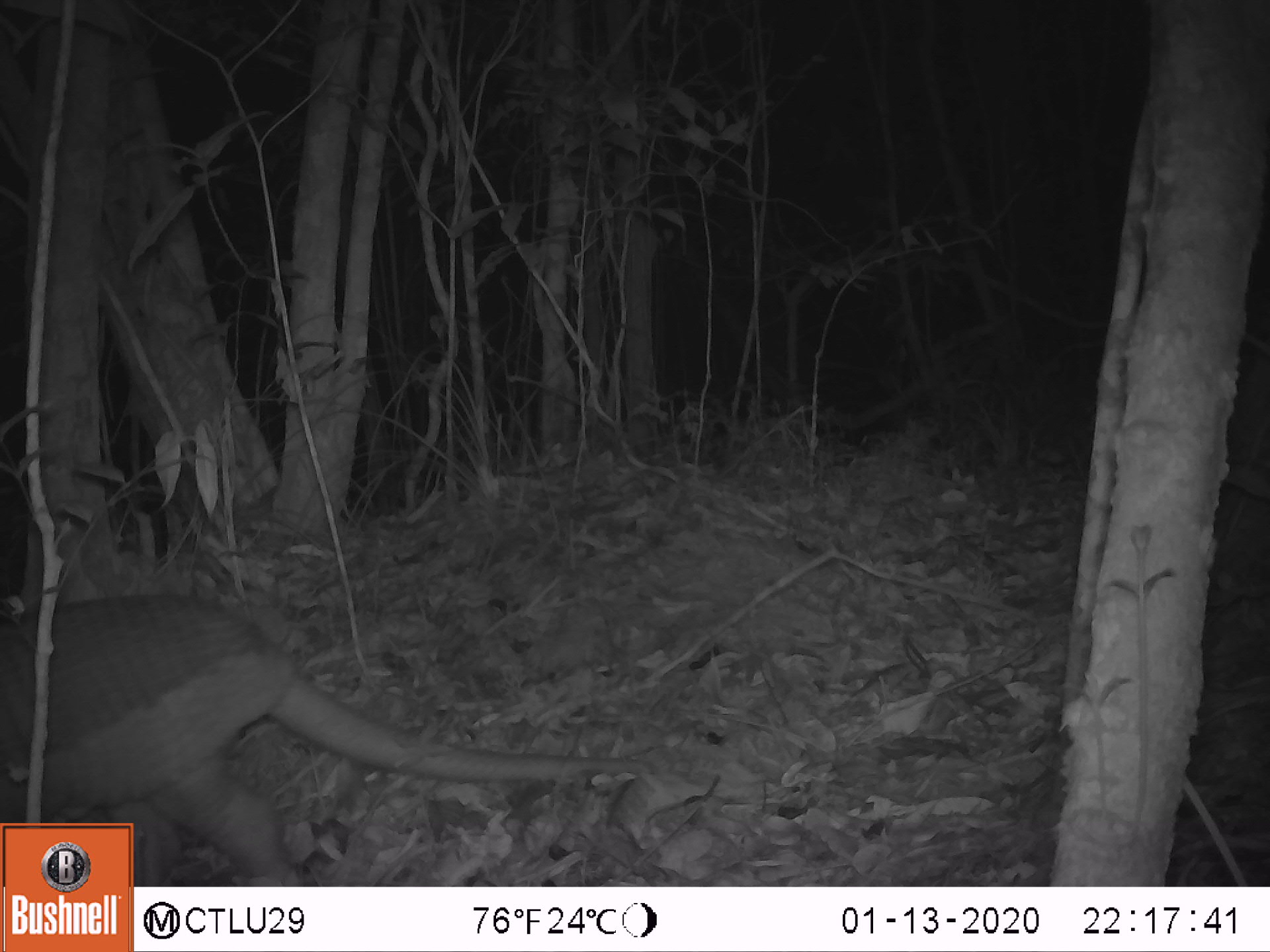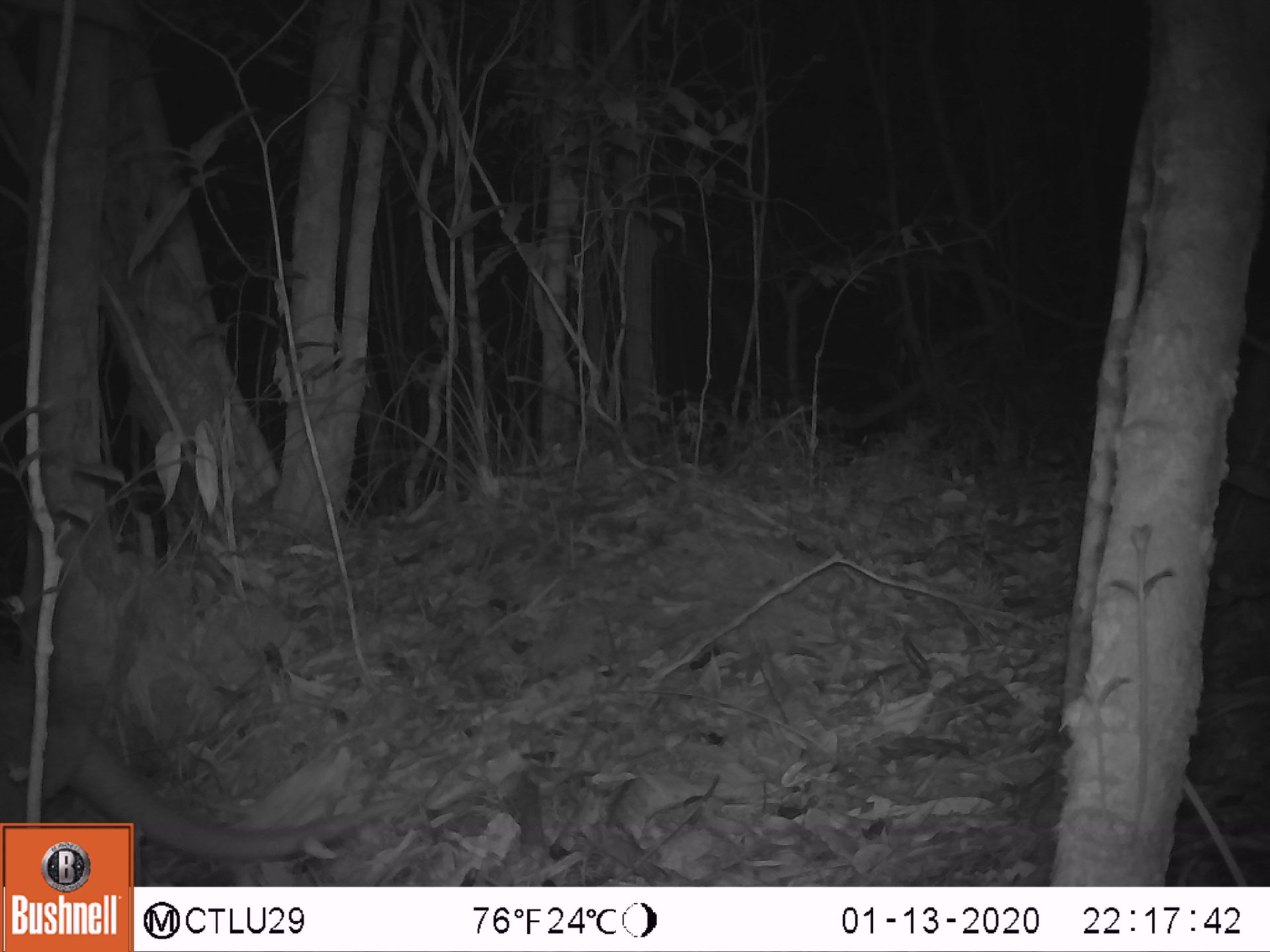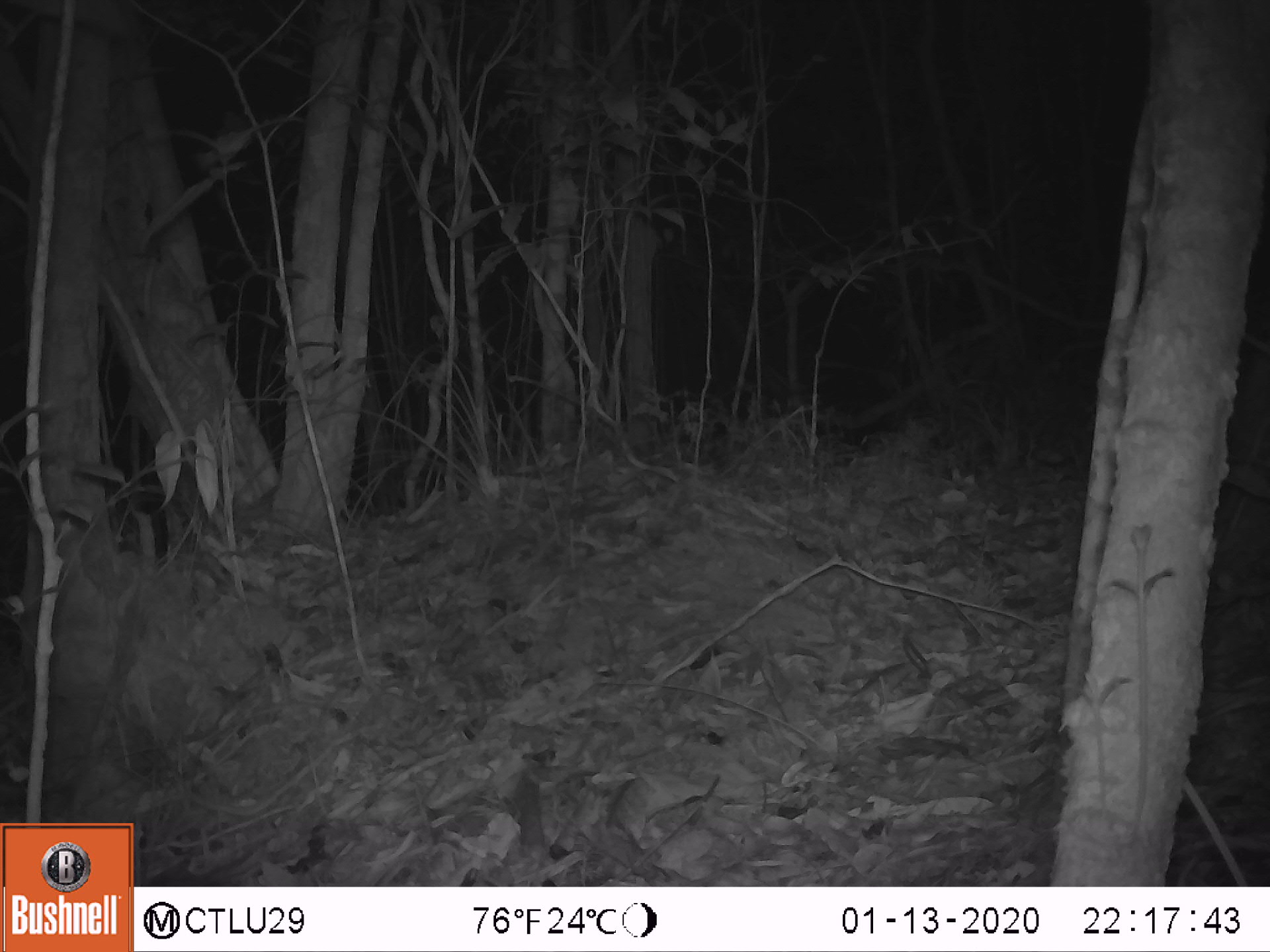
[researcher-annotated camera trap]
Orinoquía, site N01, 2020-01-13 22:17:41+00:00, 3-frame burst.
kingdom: Animalia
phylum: Chordata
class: Mammalia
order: Cingulata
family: Chlamyphoridae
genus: Priodontes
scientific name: Priodontes maximus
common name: giant armadillo